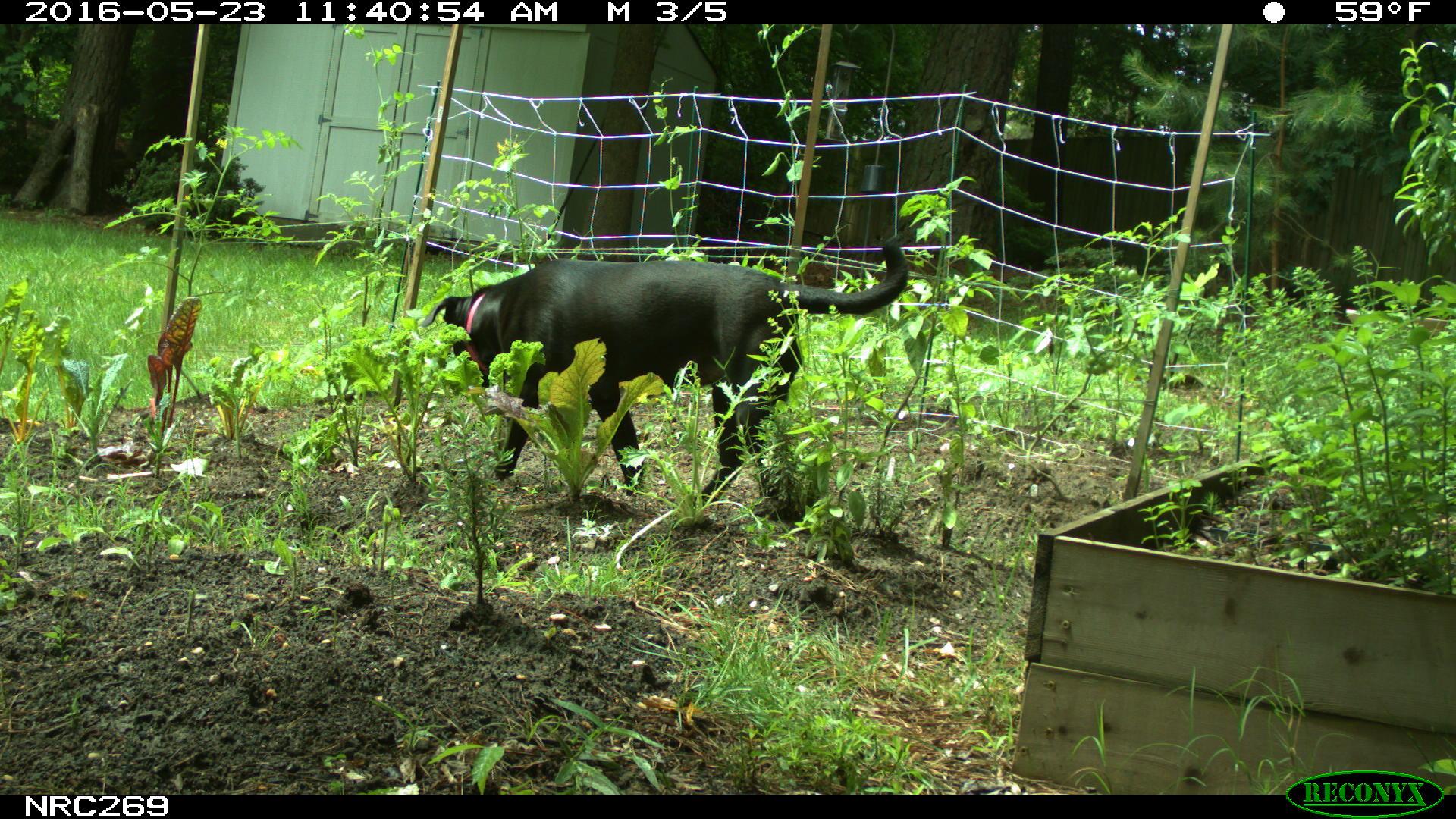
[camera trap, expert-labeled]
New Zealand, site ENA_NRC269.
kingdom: Animalia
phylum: Chordata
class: Mammalia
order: Carnivora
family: Canidae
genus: Canis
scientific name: Canis familiaris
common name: domestic dog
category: dog